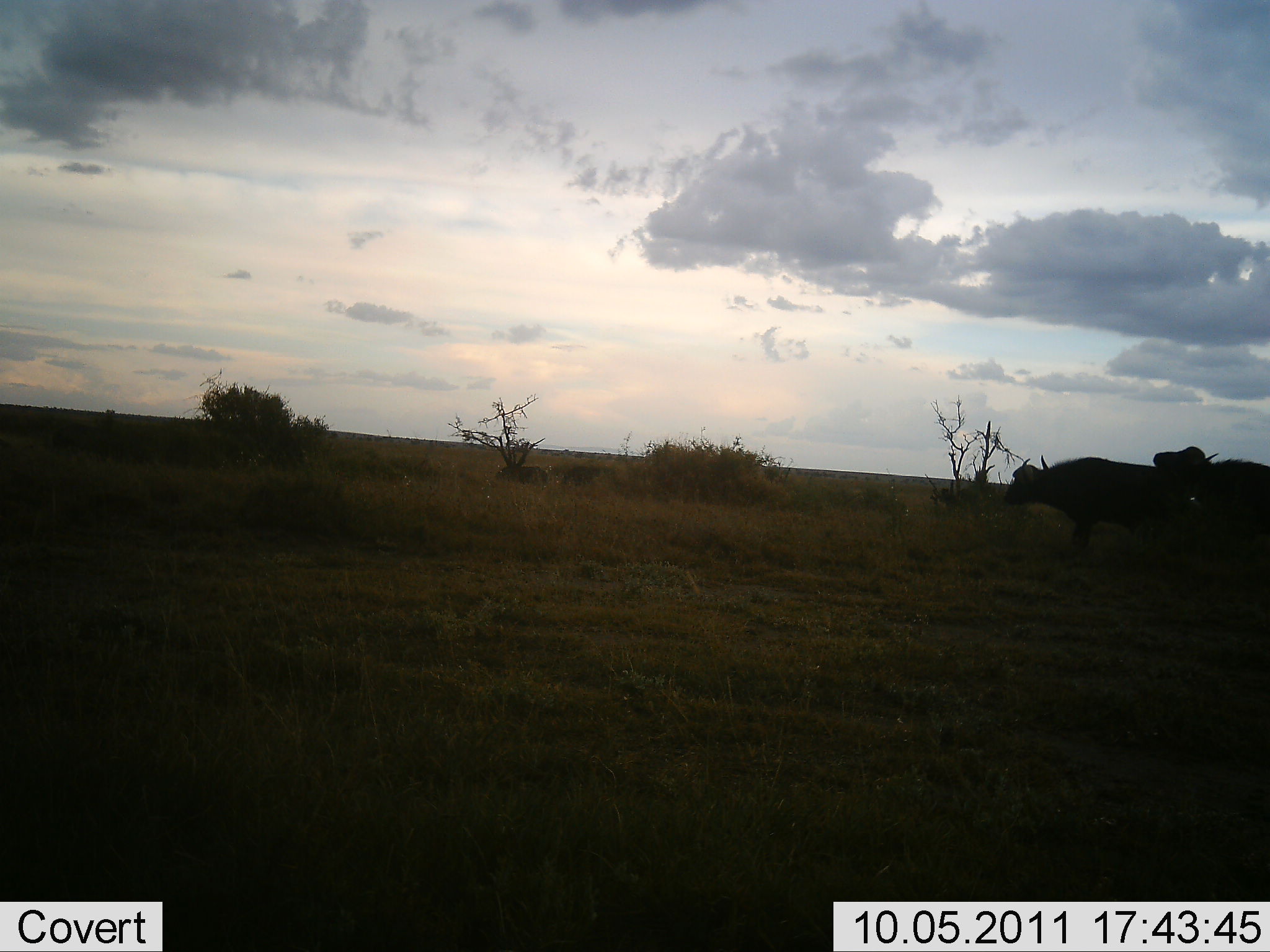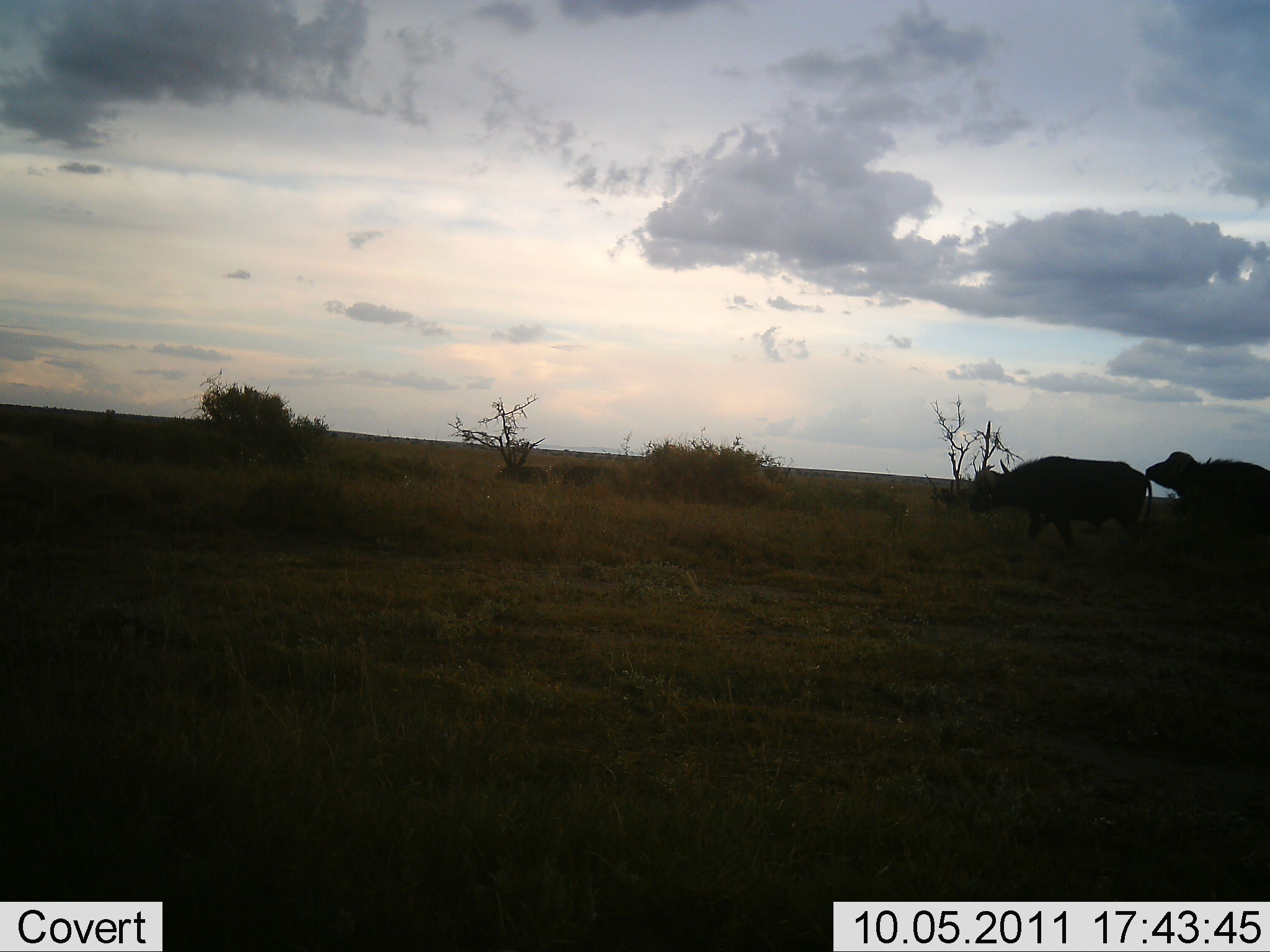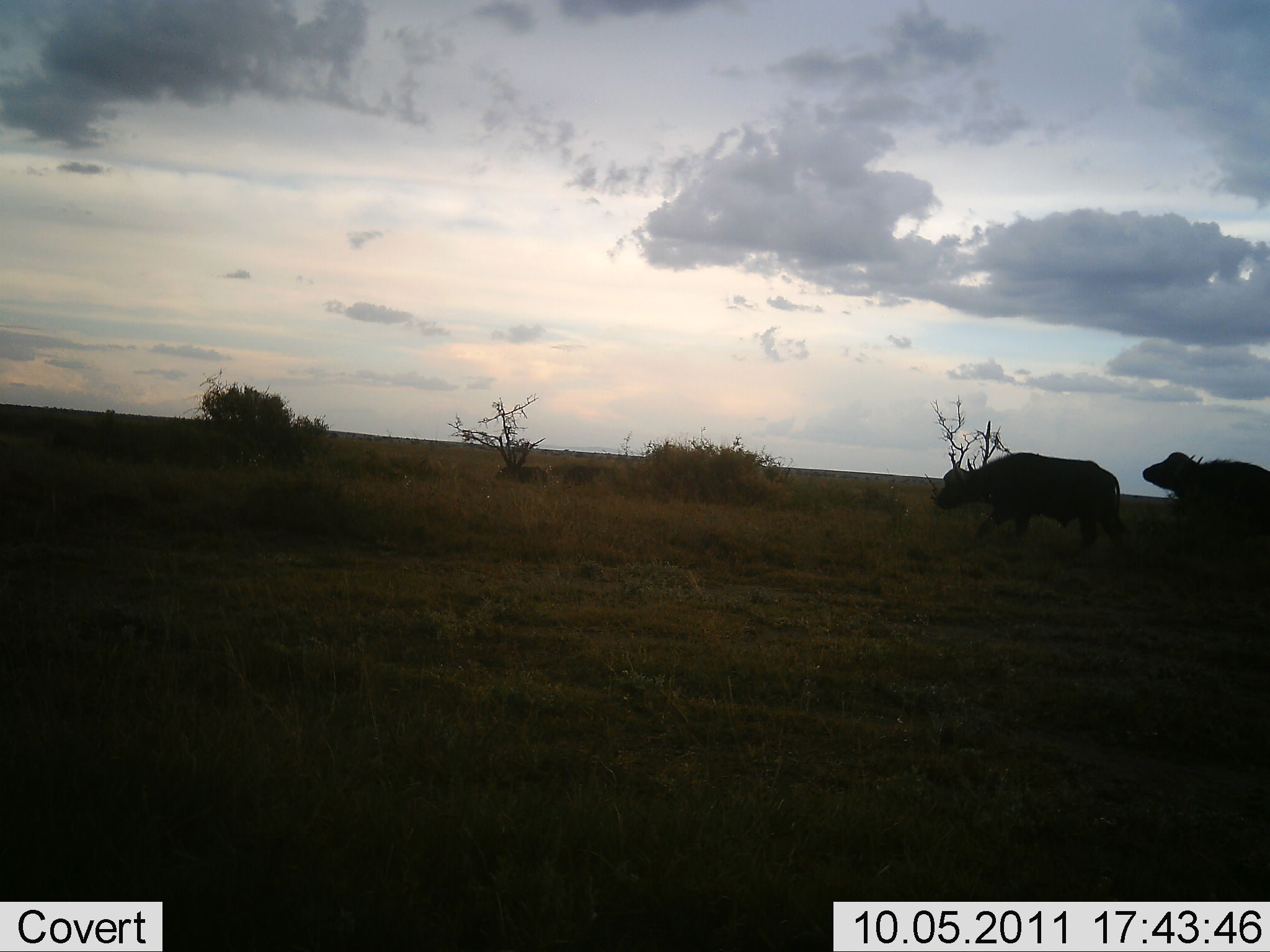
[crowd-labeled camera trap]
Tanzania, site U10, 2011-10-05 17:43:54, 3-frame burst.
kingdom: Animalia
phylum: Chordata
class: Mammalia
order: Artiodactyla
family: Bovidae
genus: Syncerus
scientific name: Syncerus caffer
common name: cape buffalo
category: buffalo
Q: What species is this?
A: Buffalo (cape buffalo) (Syncerus caffer).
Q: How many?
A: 2.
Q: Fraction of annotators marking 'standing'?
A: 40%.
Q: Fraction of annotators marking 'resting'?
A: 0%.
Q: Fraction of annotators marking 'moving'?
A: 70%.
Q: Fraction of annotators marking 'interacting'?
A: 20%.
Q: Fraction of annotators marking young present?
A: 0%.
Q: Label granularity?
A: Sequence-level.